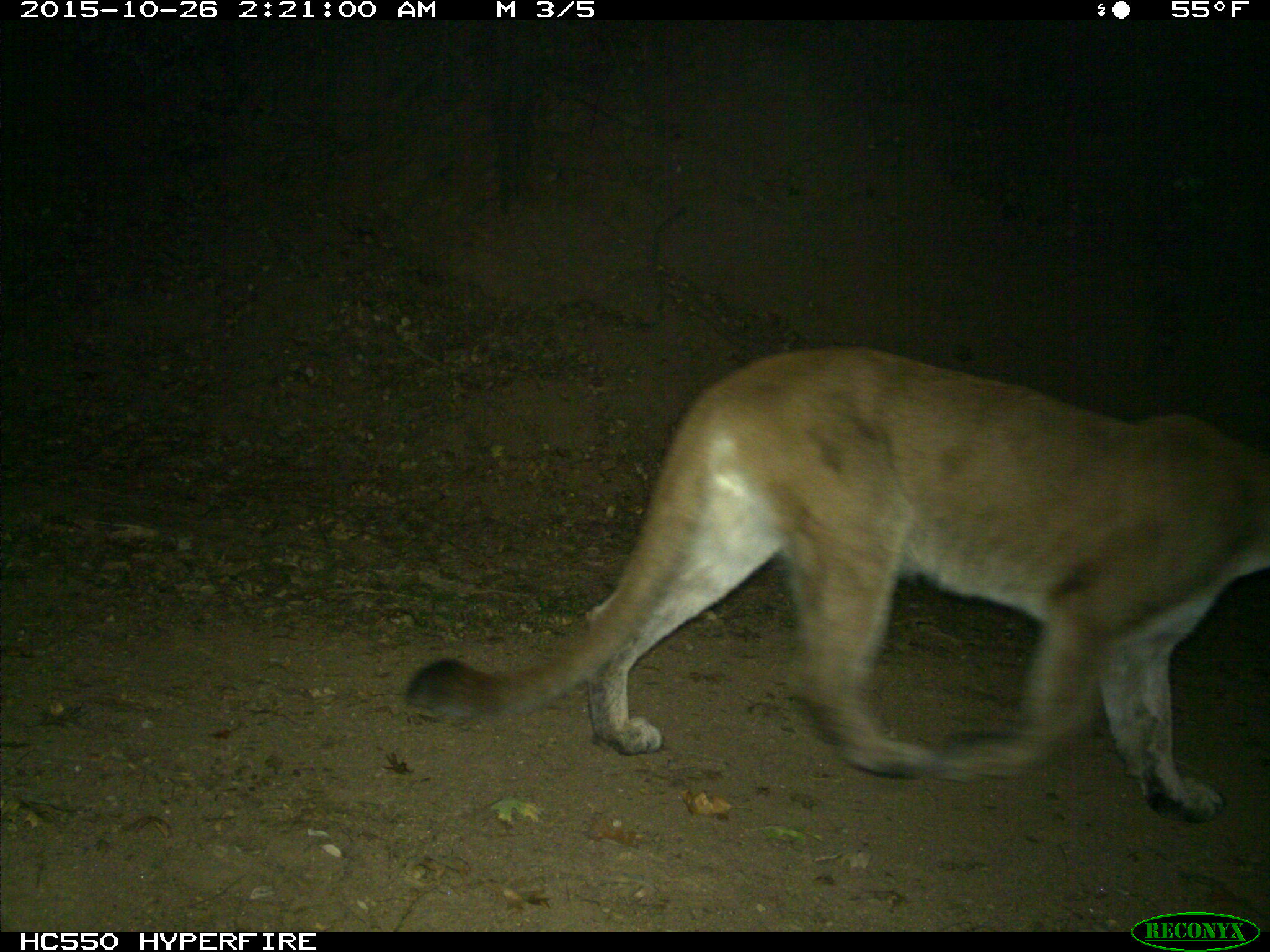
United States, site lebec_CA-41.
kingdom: Animalia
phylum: Chordata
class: Mammalia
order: Carnivora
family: Felidae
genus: Puma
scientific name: Puma concolor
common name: mountain lion